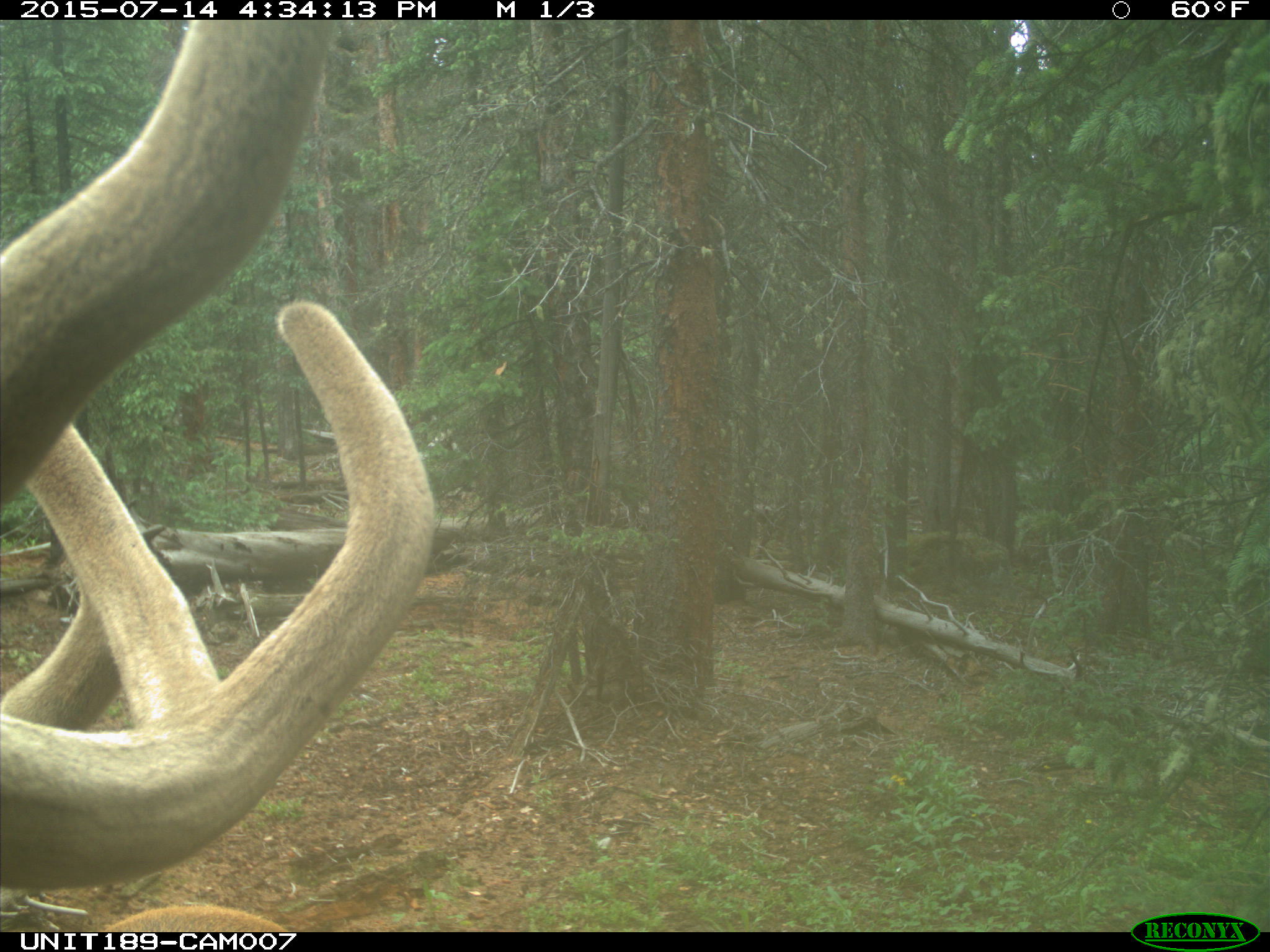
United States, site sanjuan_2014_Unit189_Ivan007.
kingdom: Animalia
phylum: Chordata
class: Mammalia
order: Artiodactyla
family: Cervidae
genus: Cervus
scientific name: Cervus elaphus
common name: red deer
Cervus elaphus (red deer).